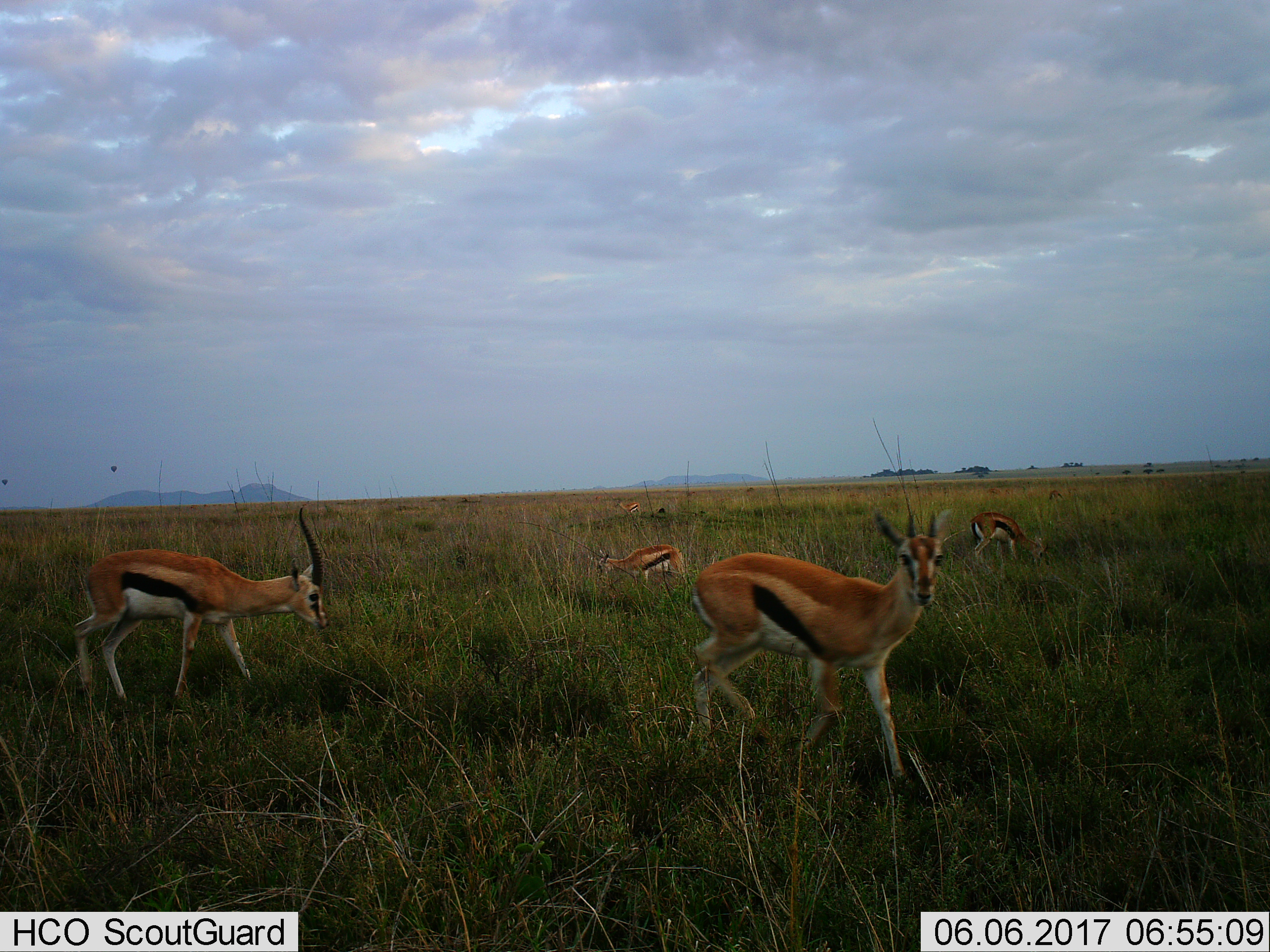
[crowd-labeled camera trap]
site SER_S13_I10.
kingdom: Animalia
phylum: Chordata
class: Mammalia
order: Artiodactyla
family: Bovidae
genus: Eudorcas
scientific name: Eudorcas thomsonii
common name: thomson's gazelle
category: gazellethomsons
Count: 6.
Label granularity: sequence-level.